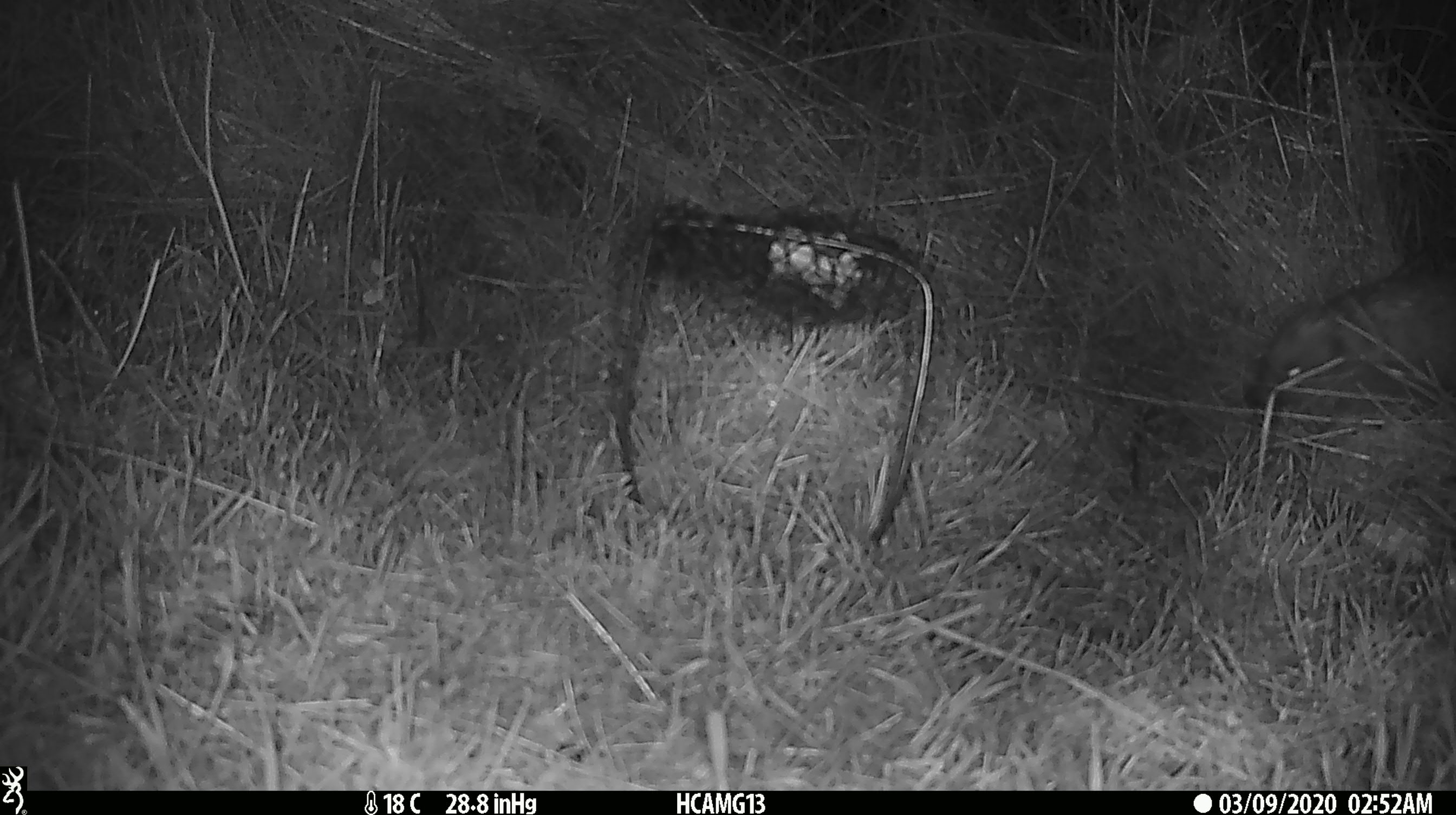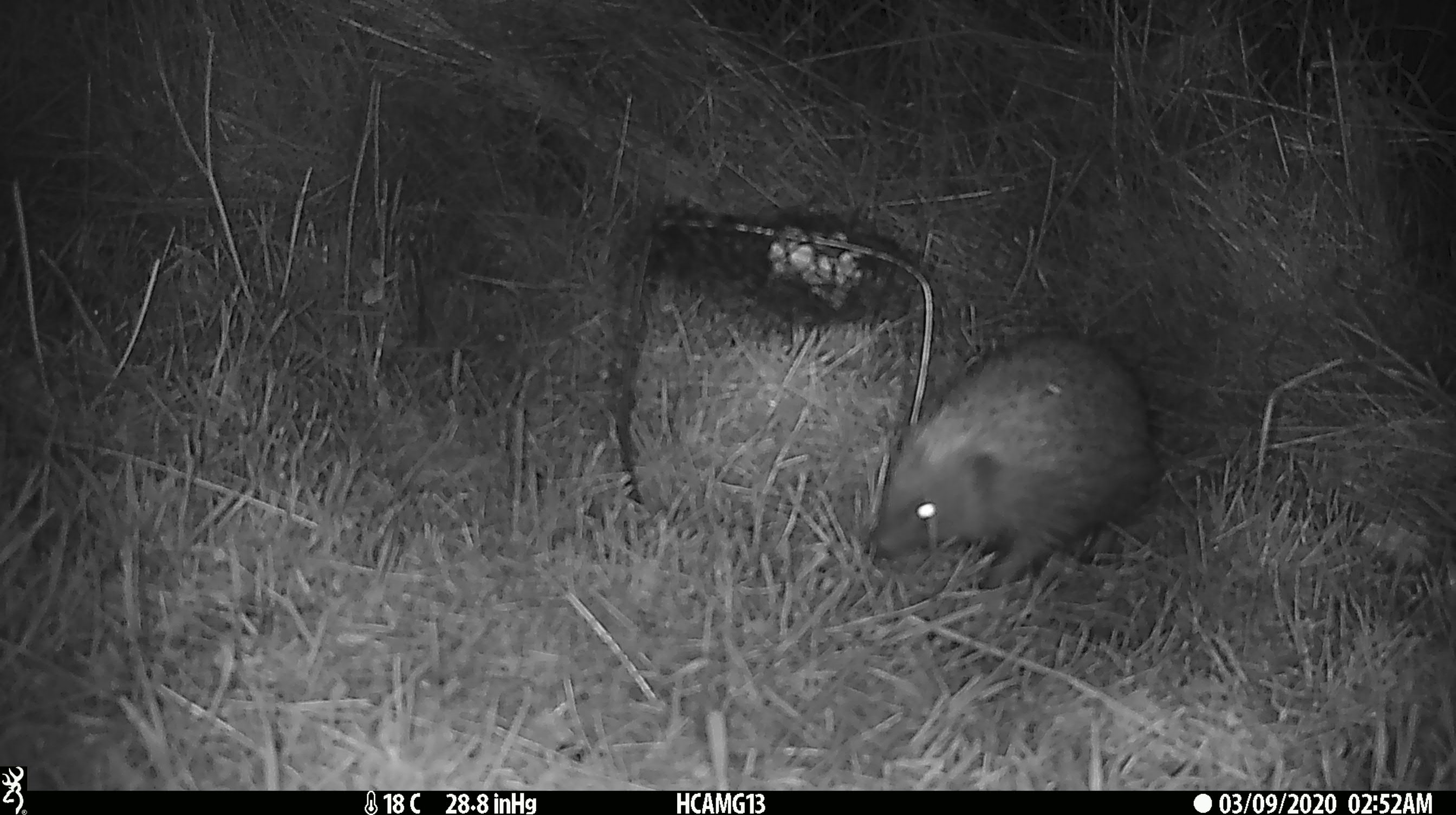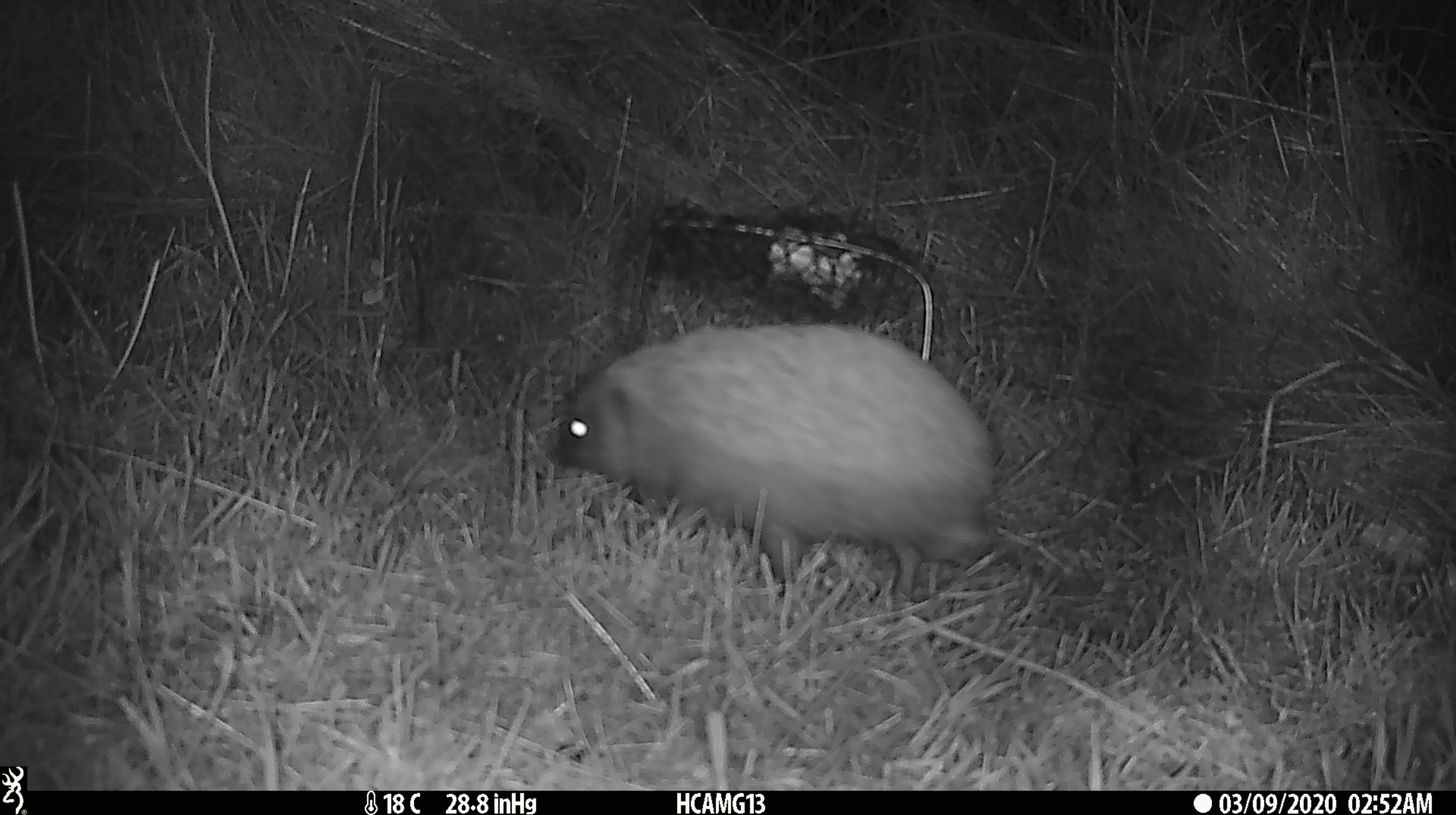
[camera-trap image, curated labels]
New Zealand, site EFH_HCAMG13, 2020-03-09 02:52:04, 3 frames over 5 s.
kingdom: Animalia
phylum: Chordata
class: Mammalia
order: Eulipotyphla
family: Erinaceidae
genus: Erinaceus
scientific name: Erinaceus europaeus europaeus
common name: european hedgehog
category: hedgehog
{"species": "hedgehog (european hedgehog) (Erinaceus europaeus europaeus)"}